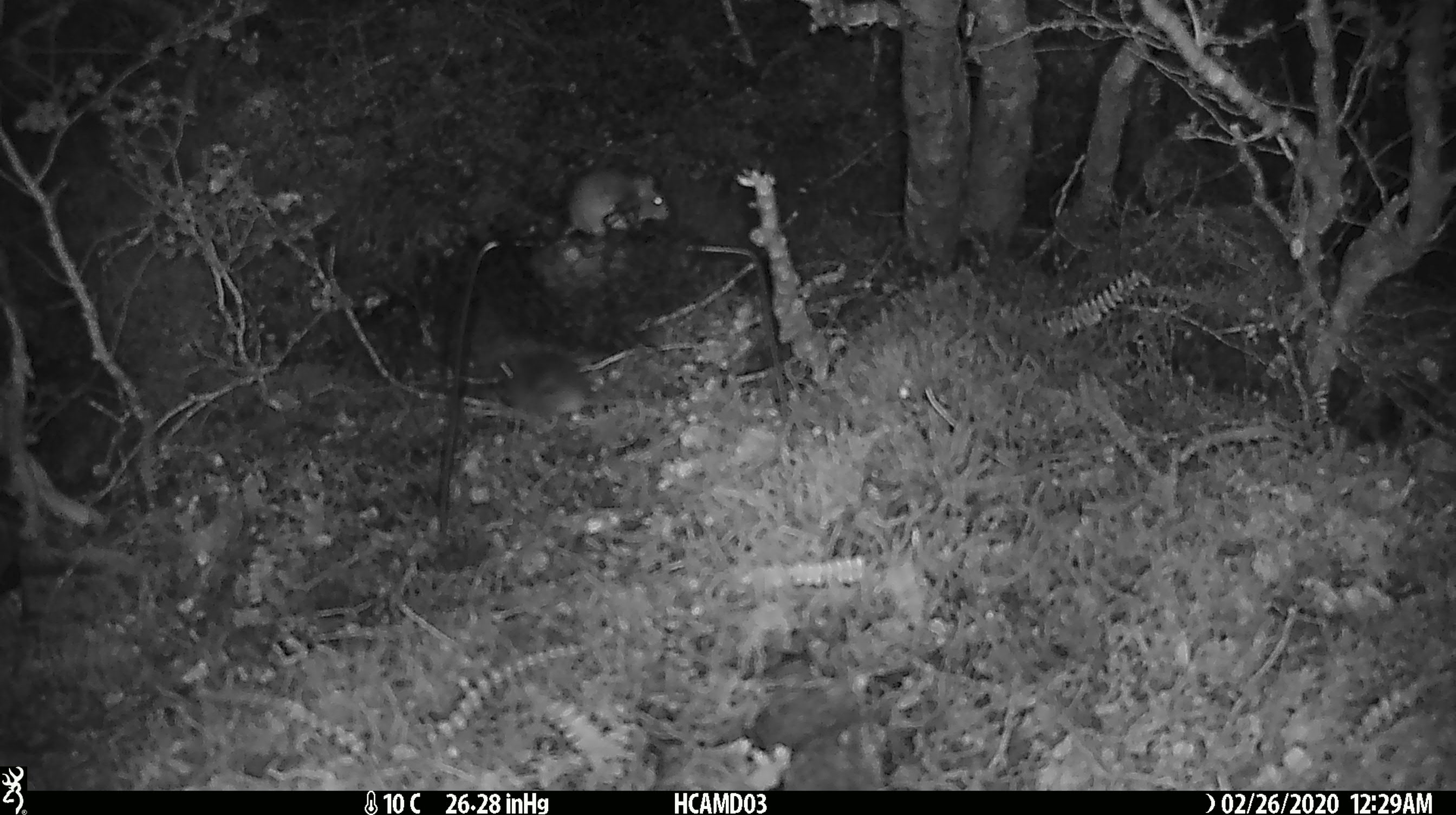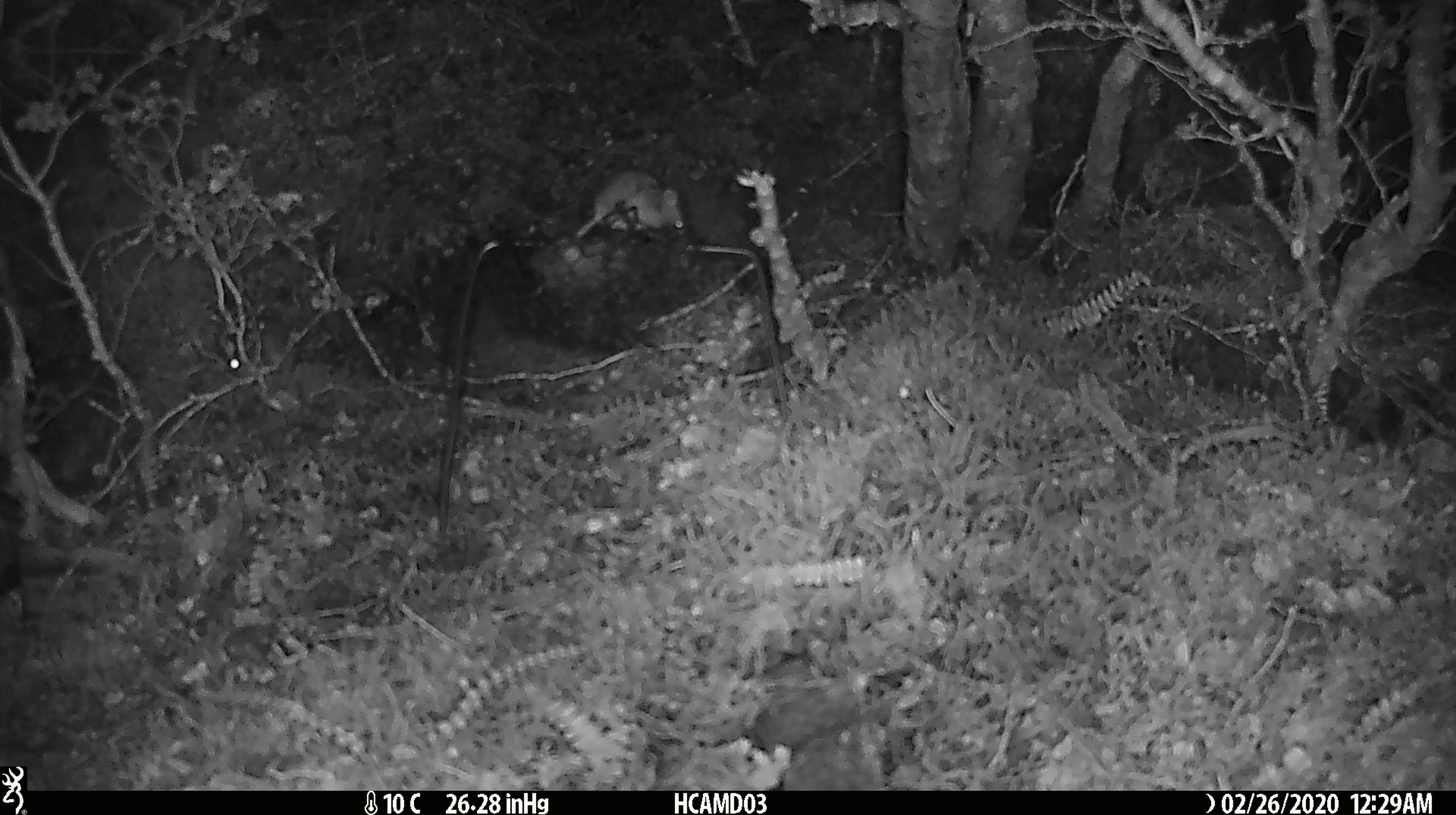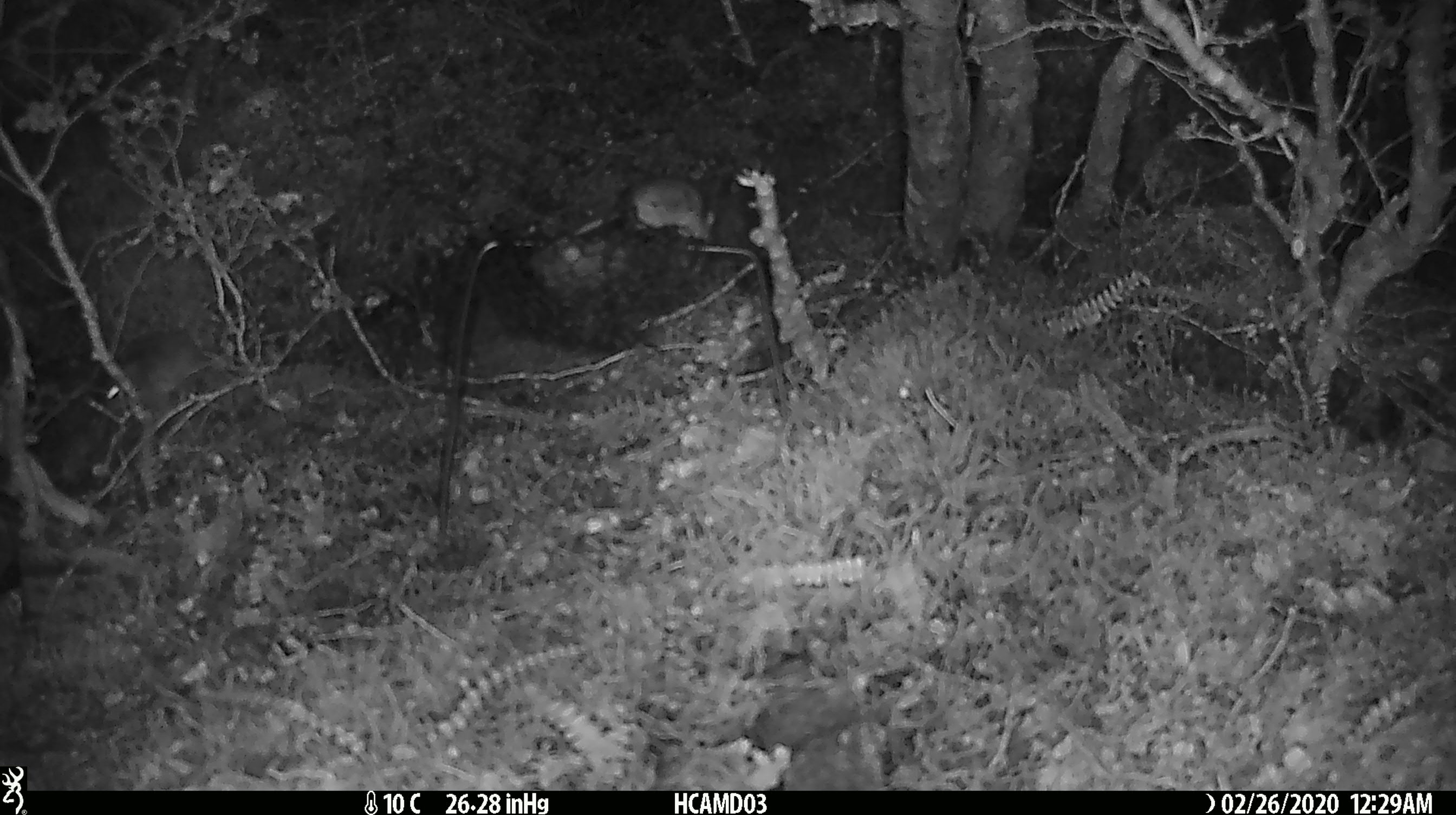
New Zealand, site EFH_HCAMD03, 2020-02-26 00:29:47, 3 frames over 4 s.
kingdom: Animalia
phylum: Chordata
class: Mammalia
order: Rodentia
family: Muridae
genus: Mus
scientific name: Mus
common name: mouse